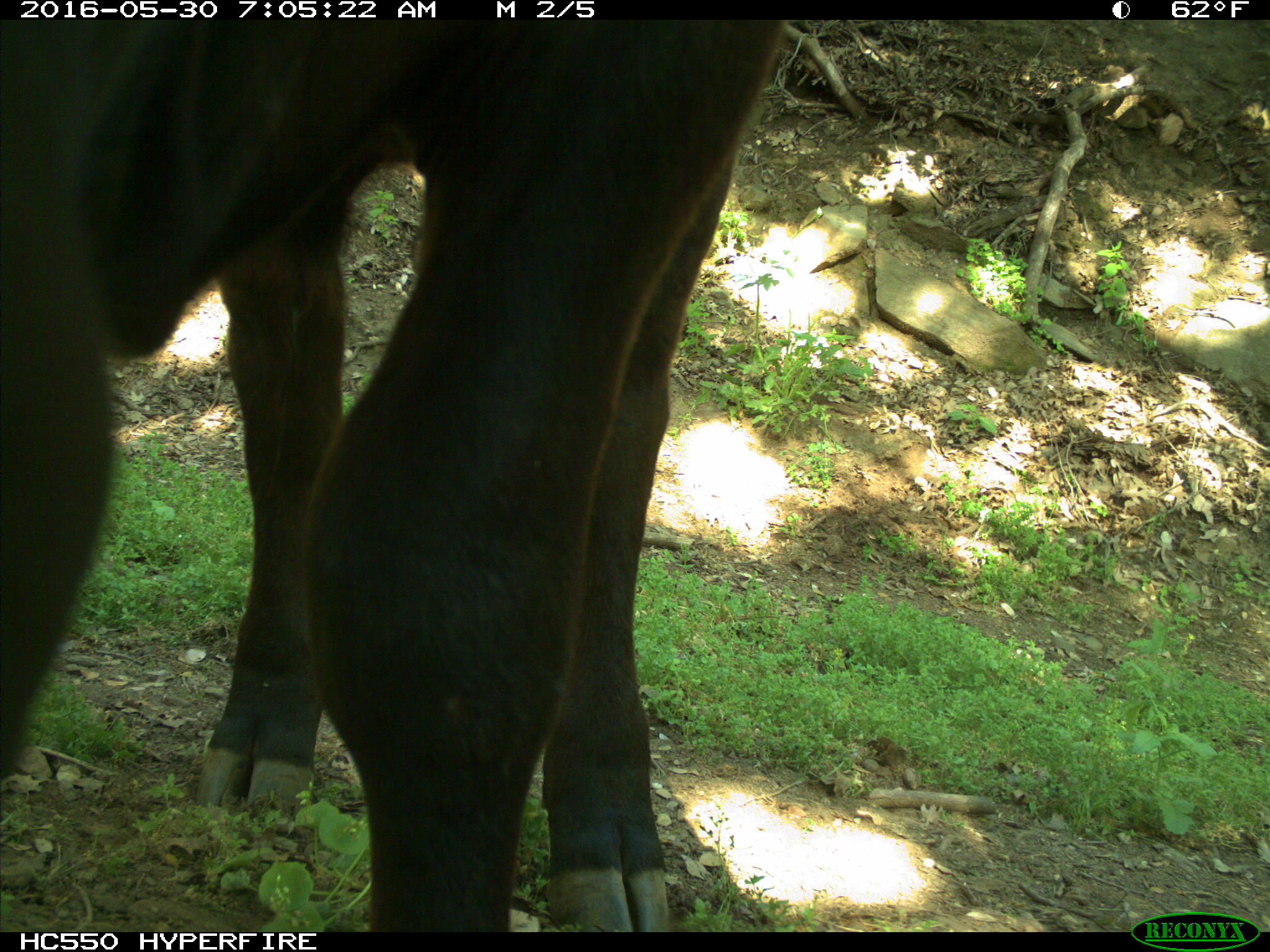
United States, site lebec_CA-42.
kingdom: Animalia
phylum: Chordata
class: Mammalia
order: Artiodactyla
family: Bovidae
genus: Bos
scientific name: Bos taurus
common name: domestic cow